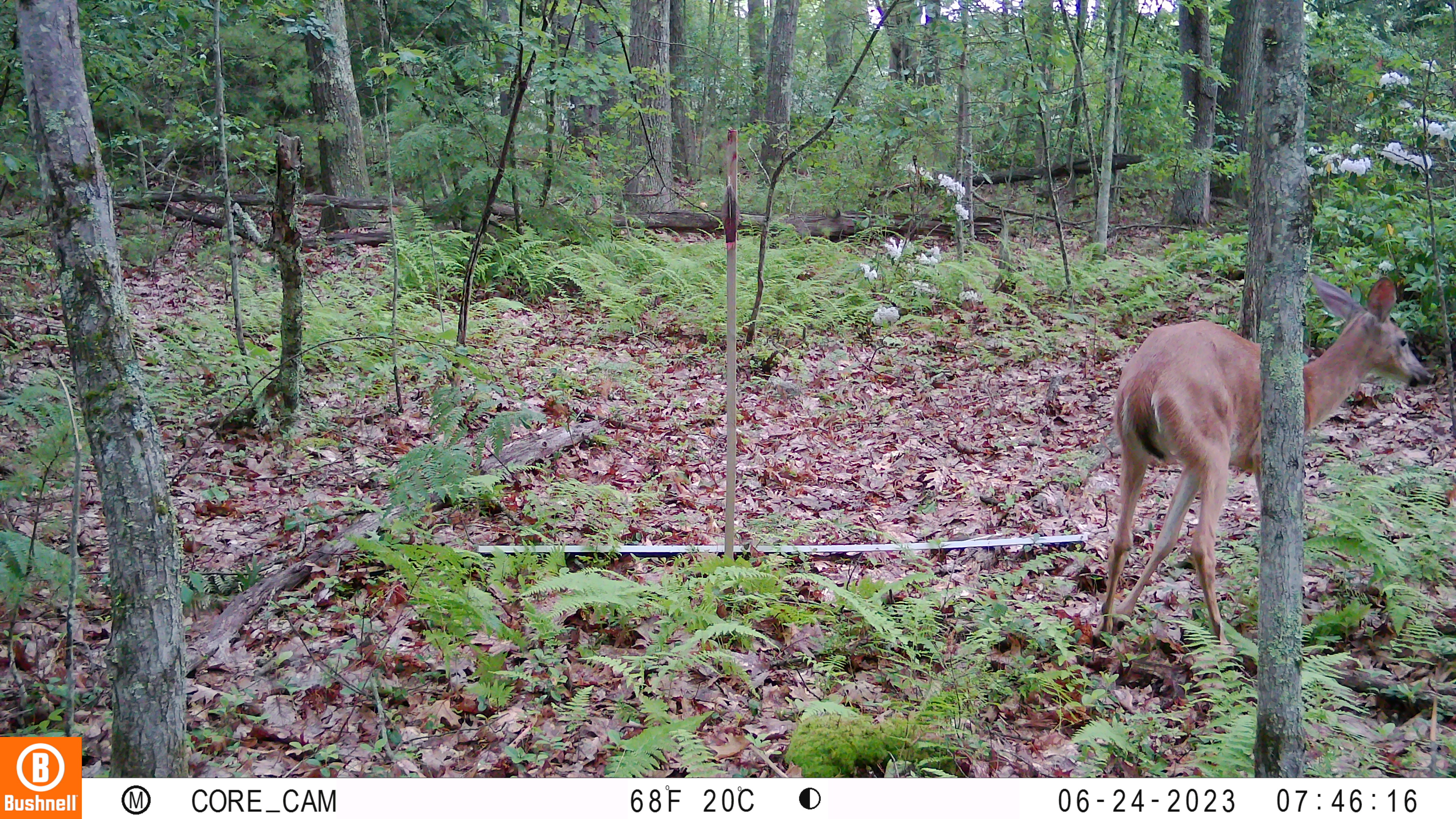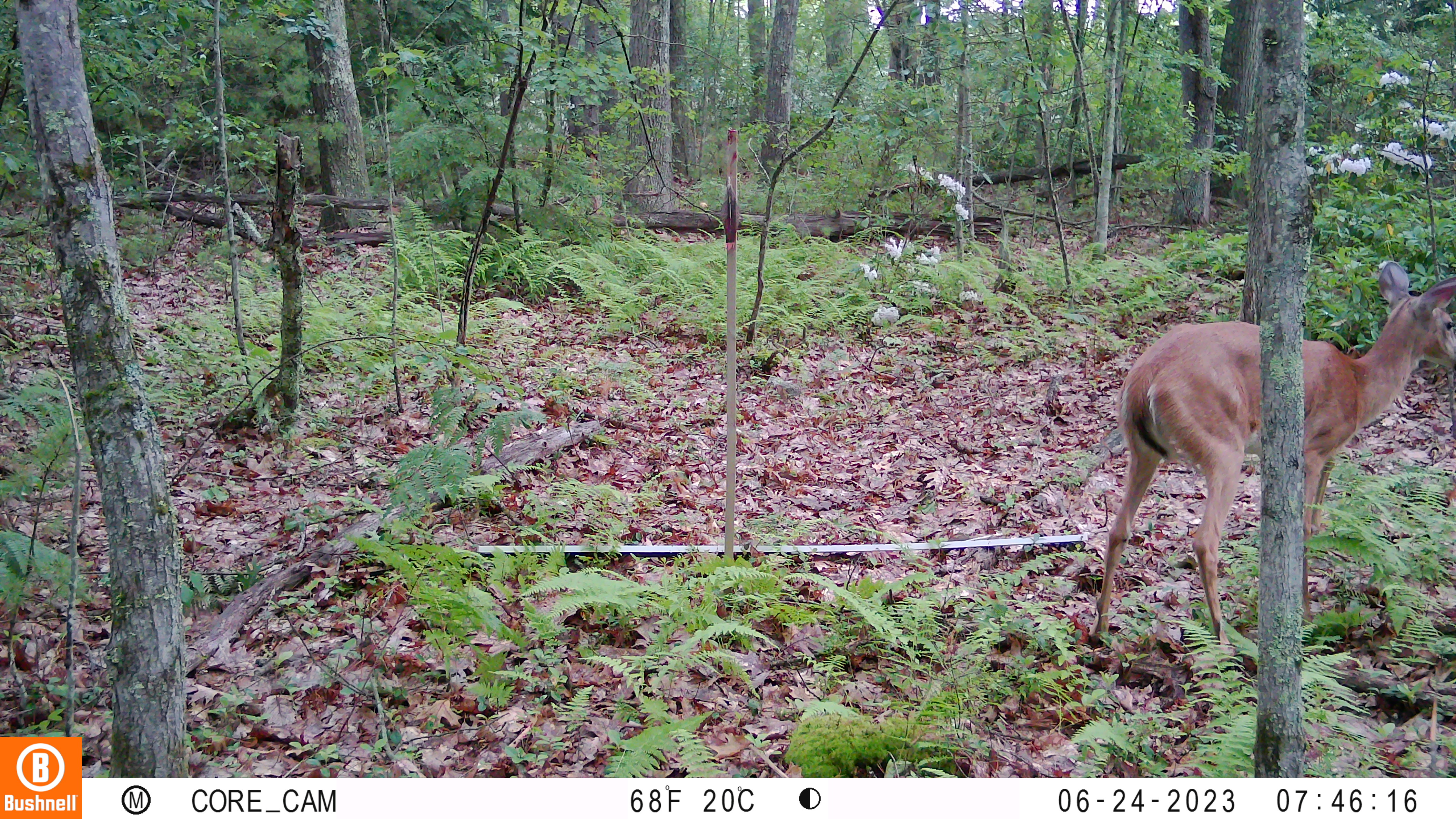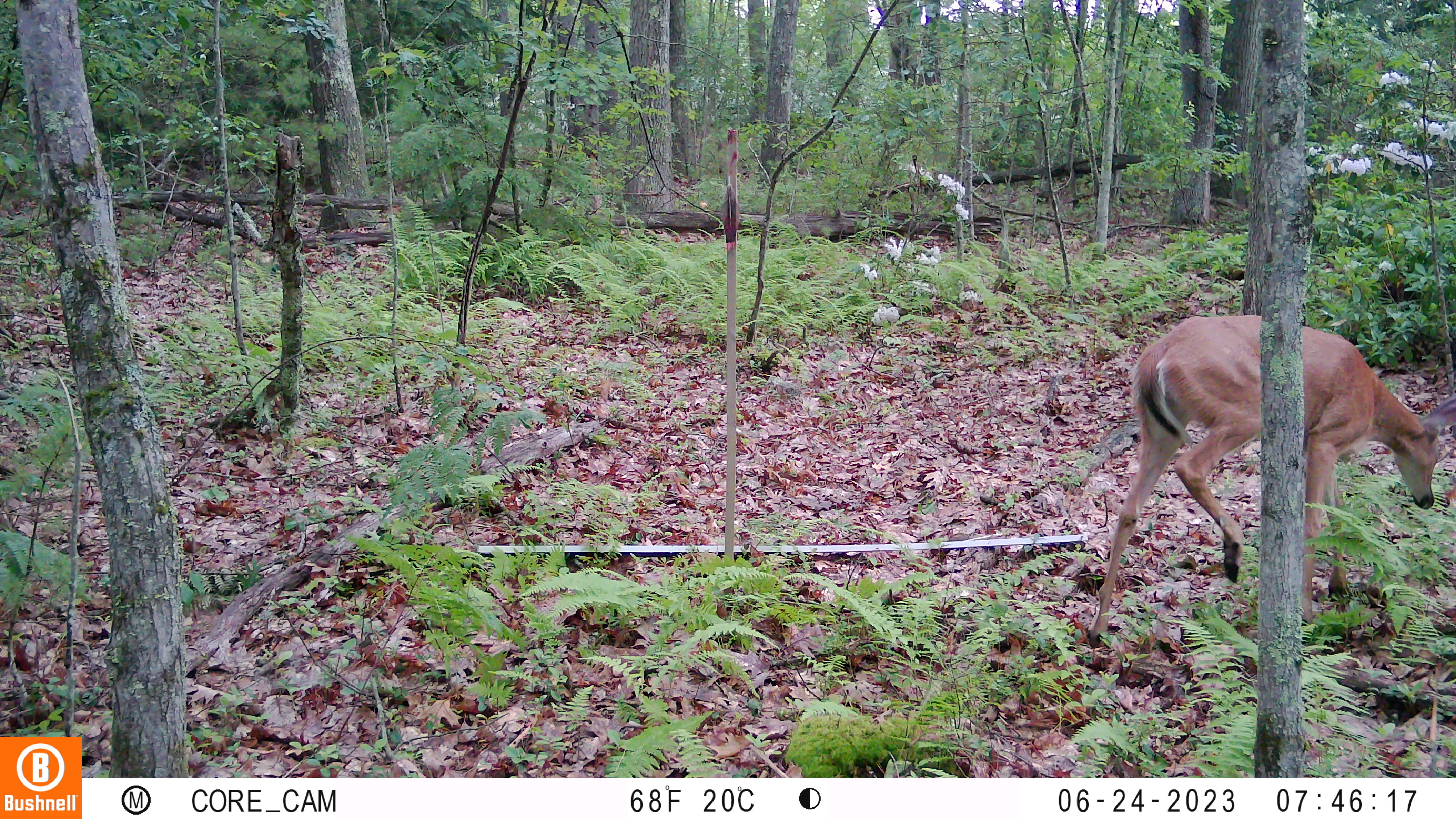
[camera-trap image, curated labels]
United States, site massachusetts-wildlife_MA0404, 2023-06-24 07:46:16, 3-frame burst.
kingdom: Animalia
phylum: Chordata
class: Mammalia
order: Artiodactyla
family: Cervidae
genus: Odocoileus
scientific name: Odocoileus virginianus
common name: white-tailed deer